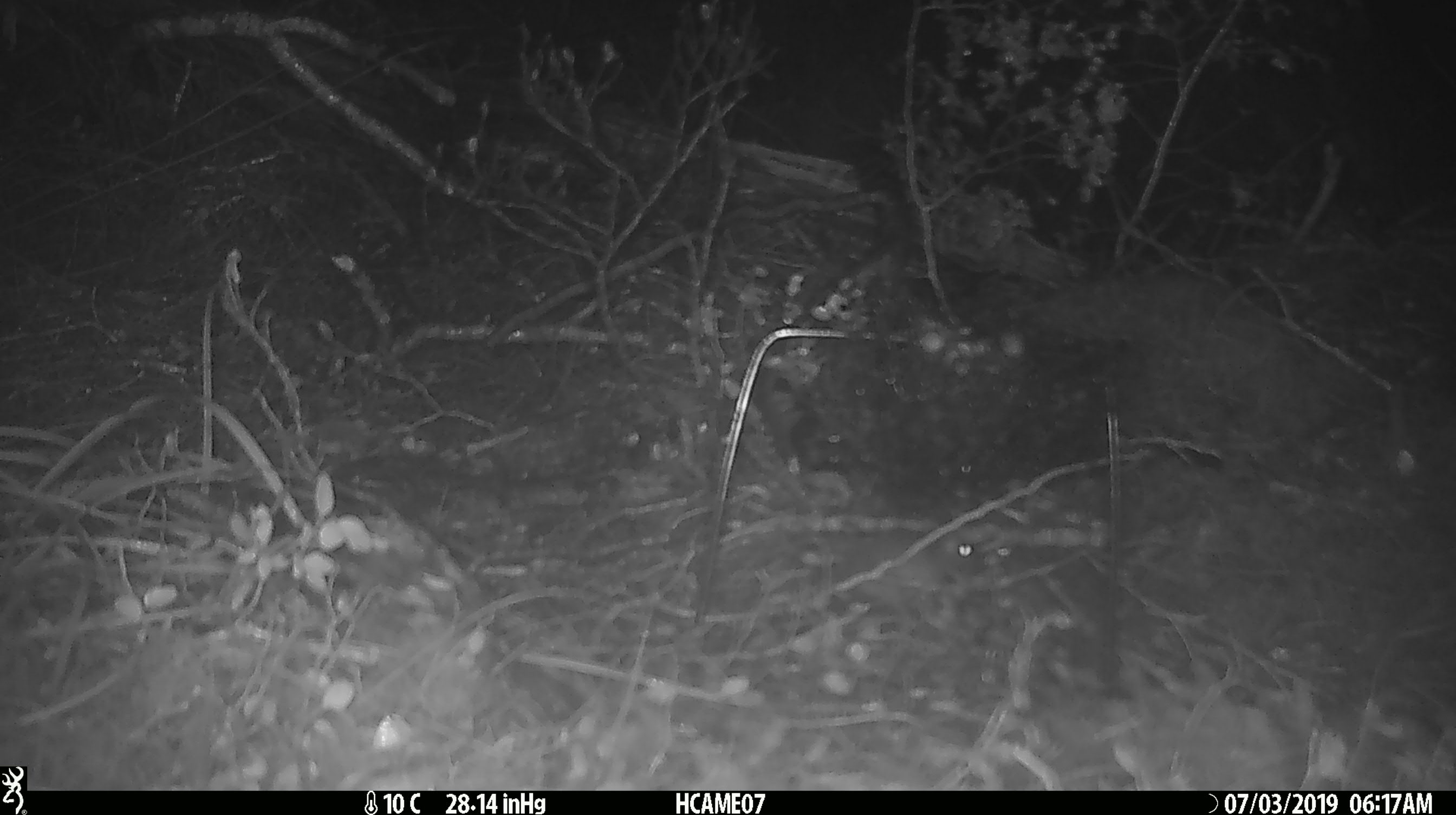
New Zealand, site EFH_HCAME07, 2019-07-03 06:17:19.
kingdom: Animalia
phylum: Chordata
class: Mammalia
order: Rodentia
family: Muridae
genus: Mus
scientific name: Mus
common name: mouse